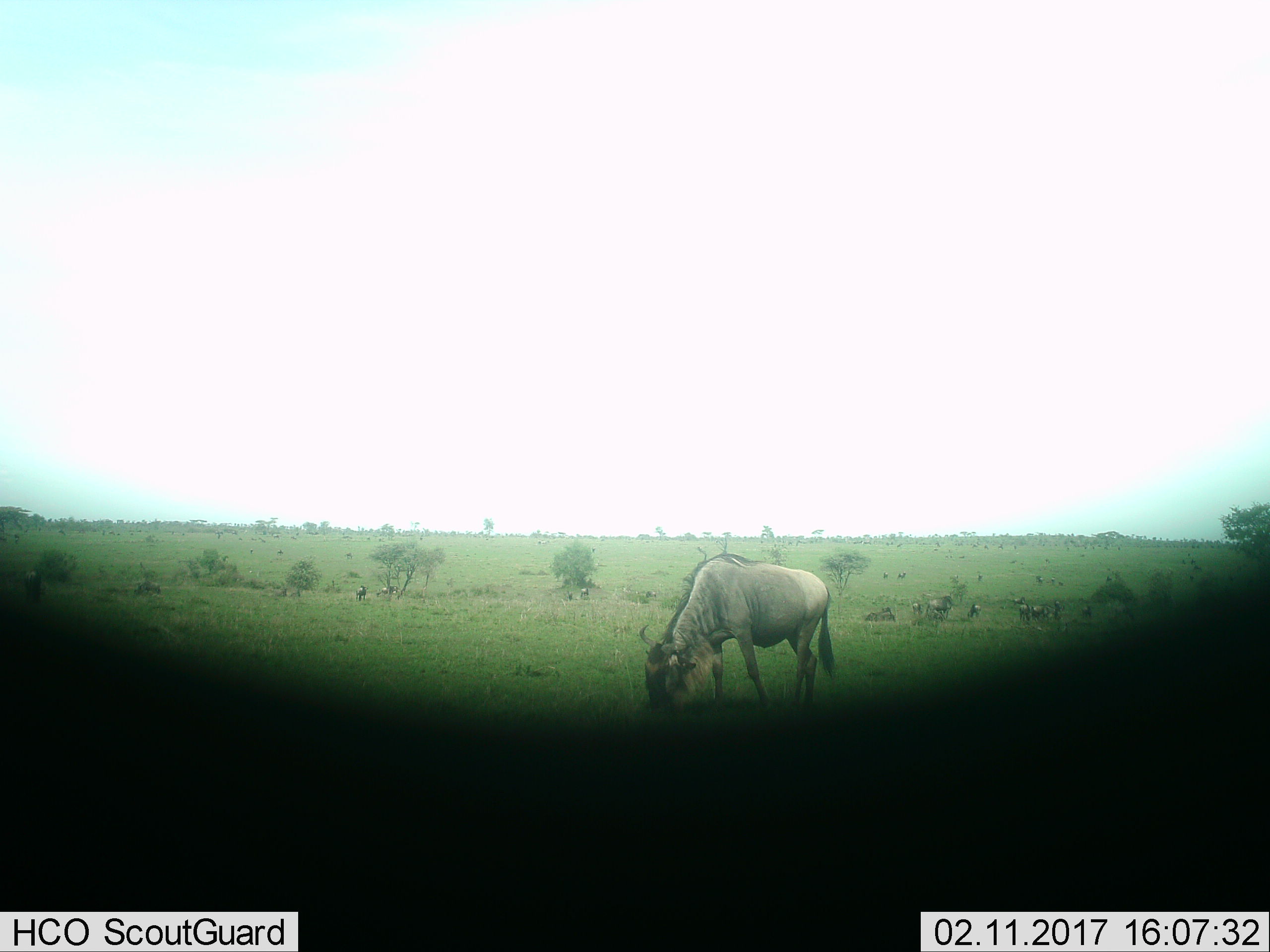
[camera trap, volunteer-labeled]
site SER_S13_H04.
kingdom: Animalia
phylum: Chordata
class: Mammalia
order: Artiodactyla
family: Bovidae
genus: Connochaetes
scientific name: Connochaetes taurinus taurinus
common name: blue wildebeest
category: wildebeestblue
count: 11-50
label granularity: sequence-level